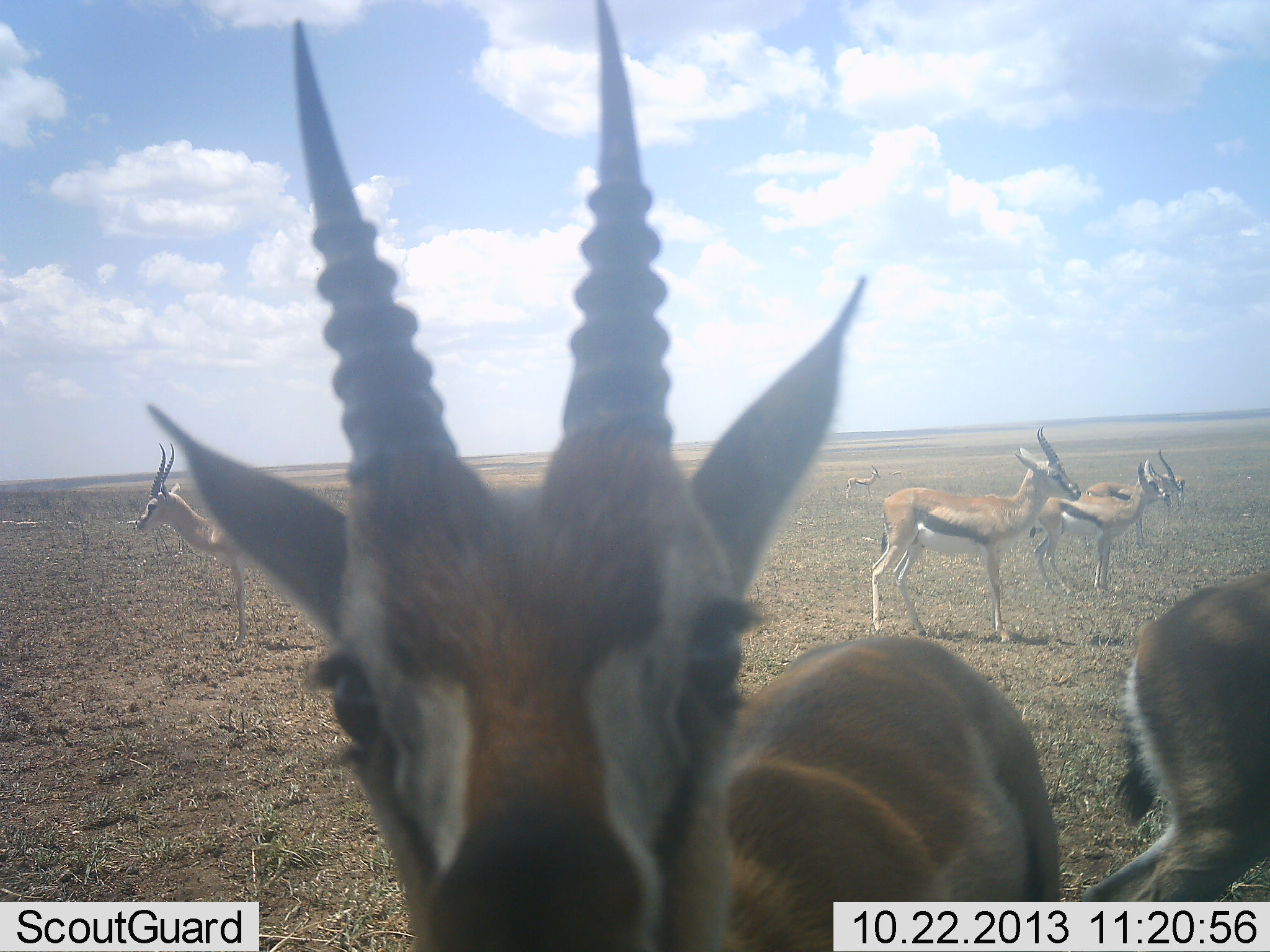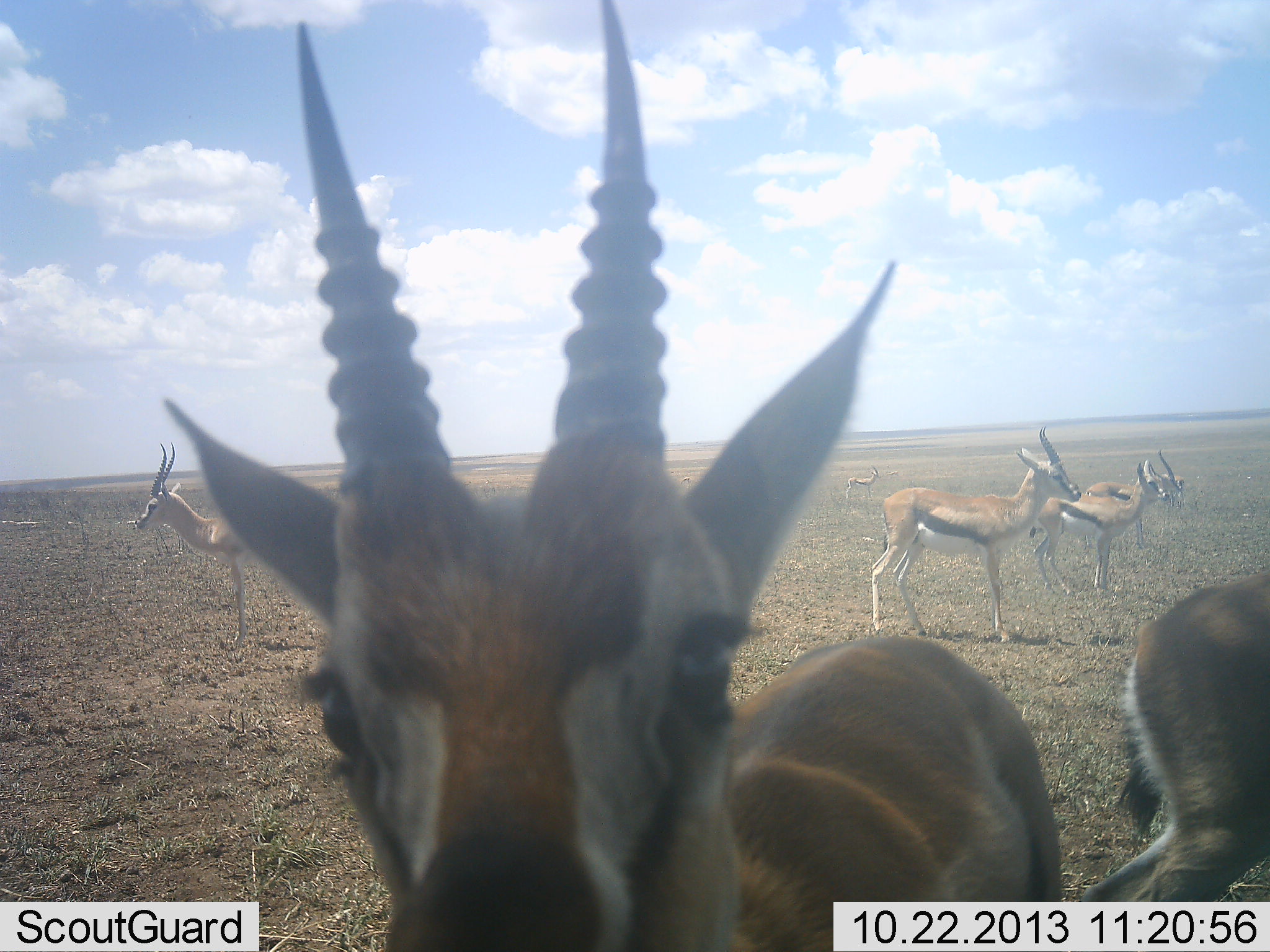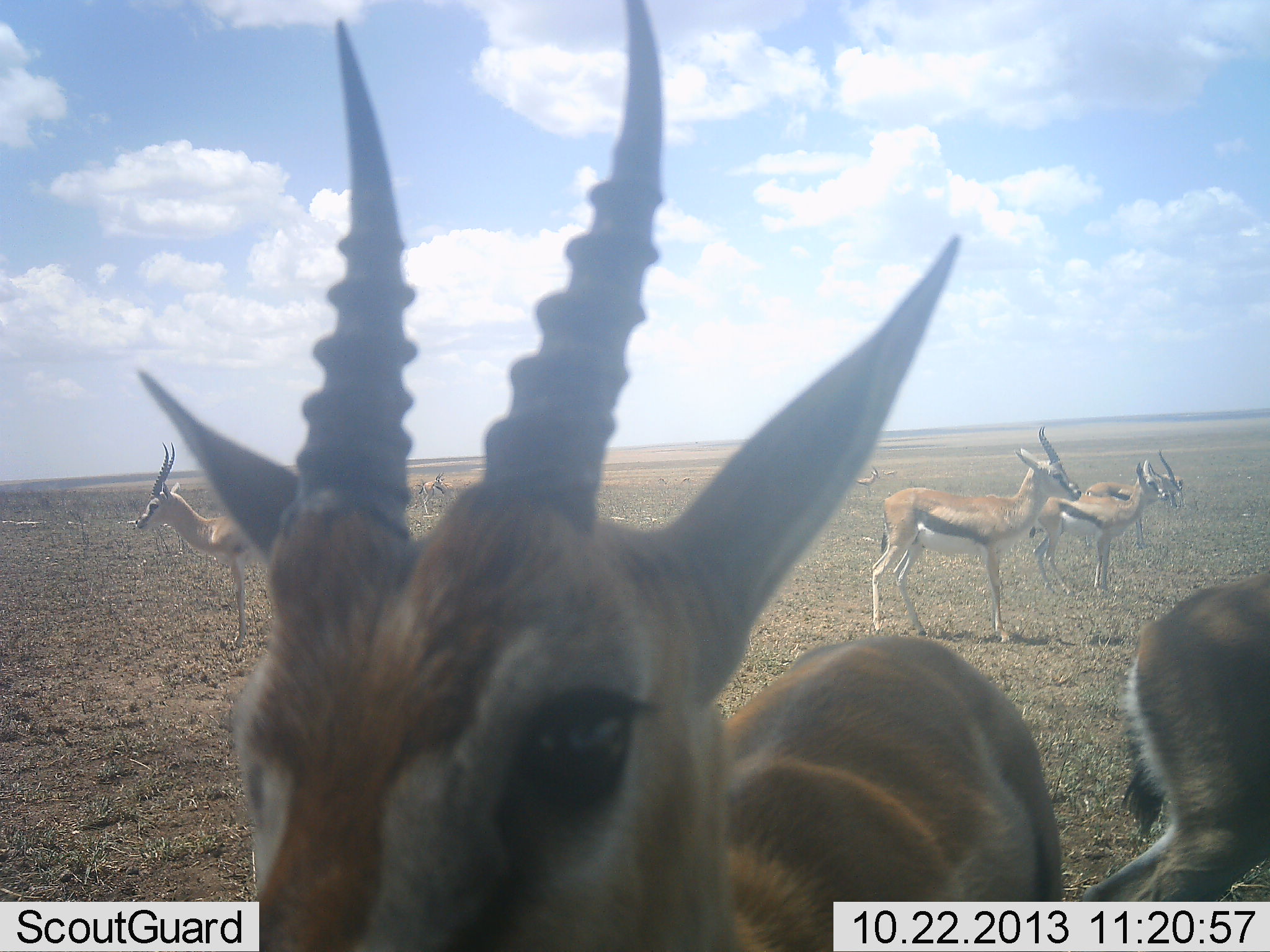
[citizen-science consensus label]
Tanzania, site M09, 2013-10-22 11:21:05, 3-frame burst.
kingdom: Animalia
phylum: Chordata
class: Mammalia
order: Artiodactyla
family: Bovidae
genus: Eudorcas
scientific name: Eudorcas thomsonii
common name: thomson's gazelle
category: gazellethomsons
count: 7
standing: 97%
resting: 0%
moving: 14%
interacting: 7%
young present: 7%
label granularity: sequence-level